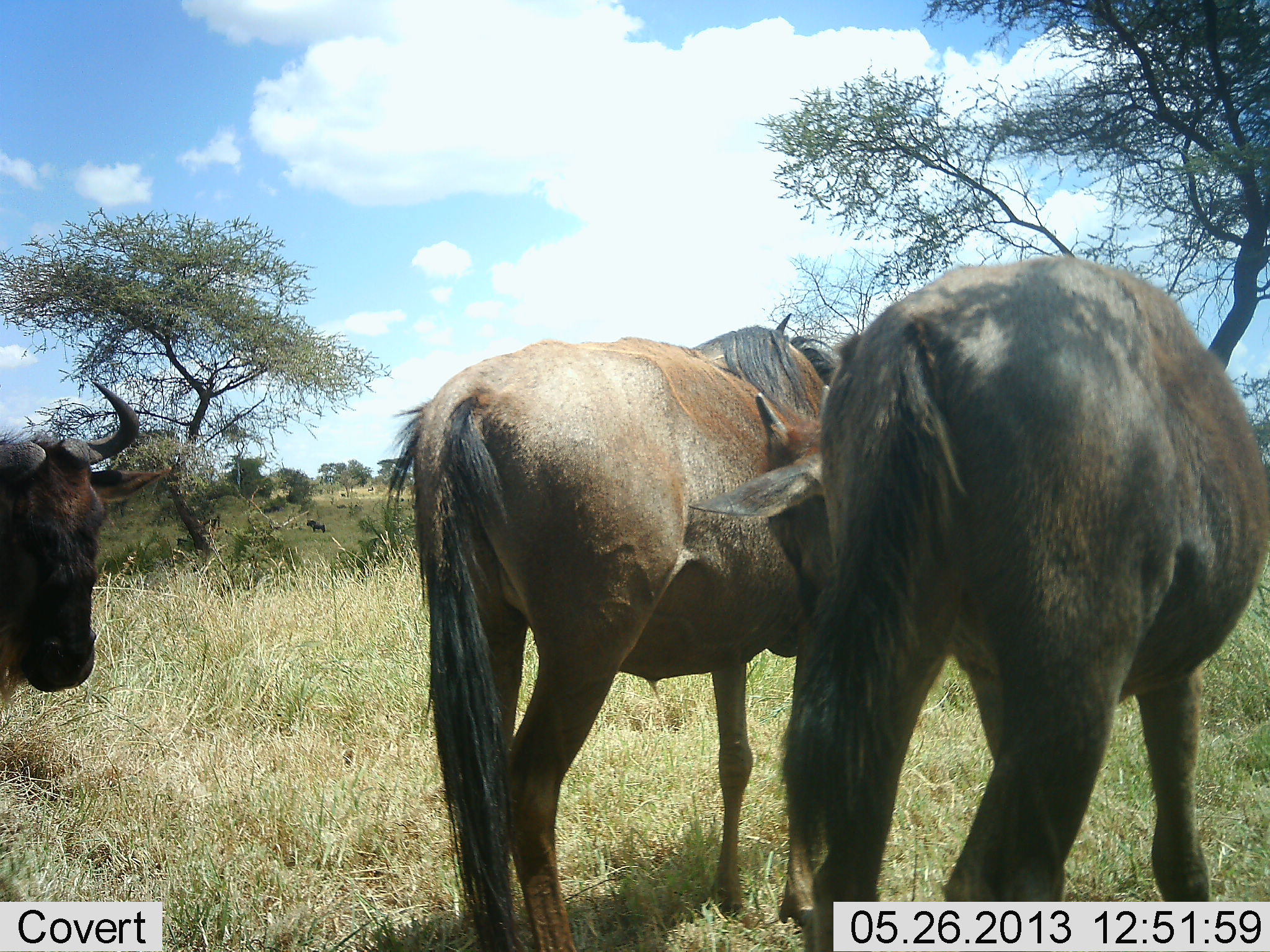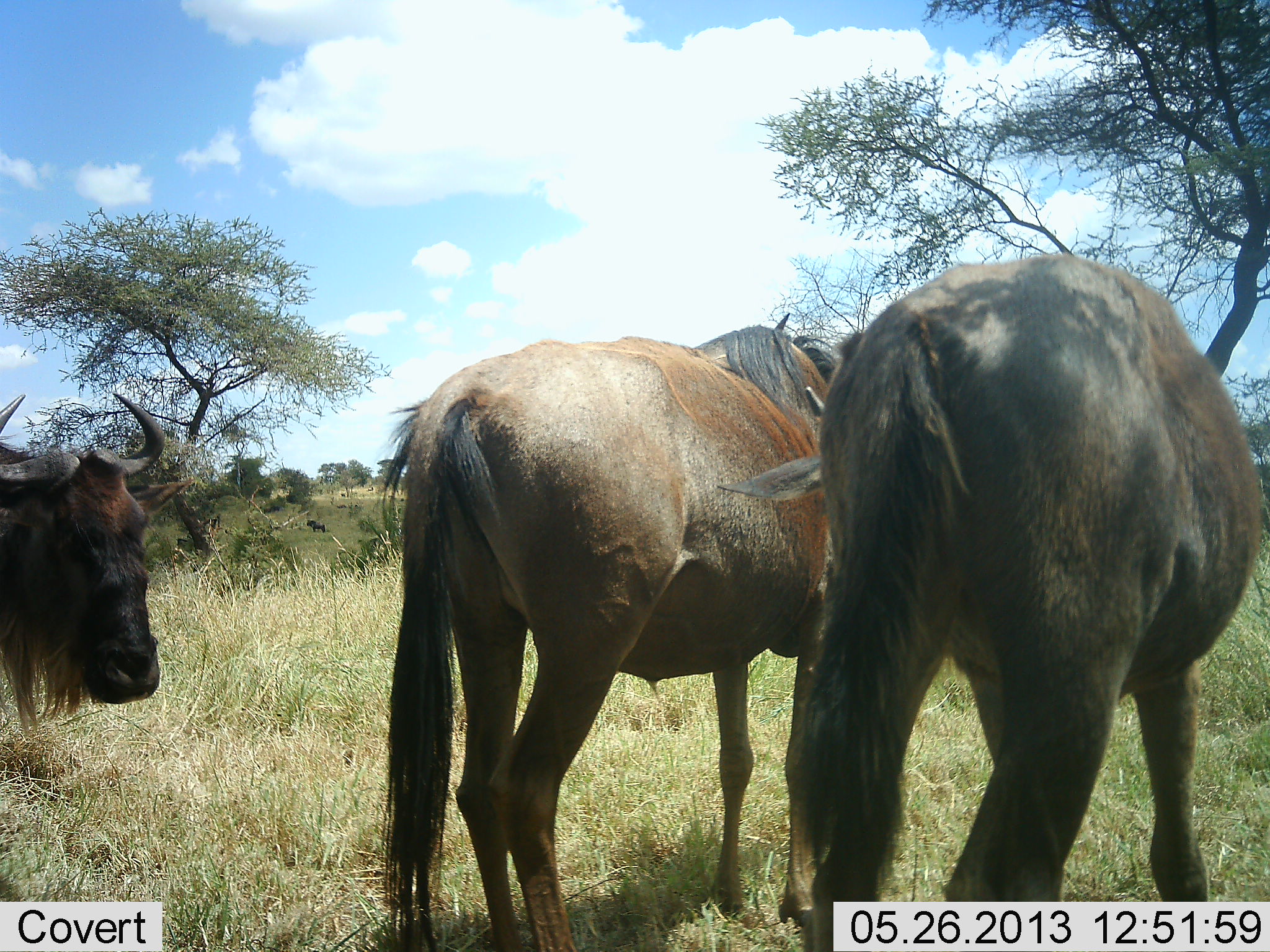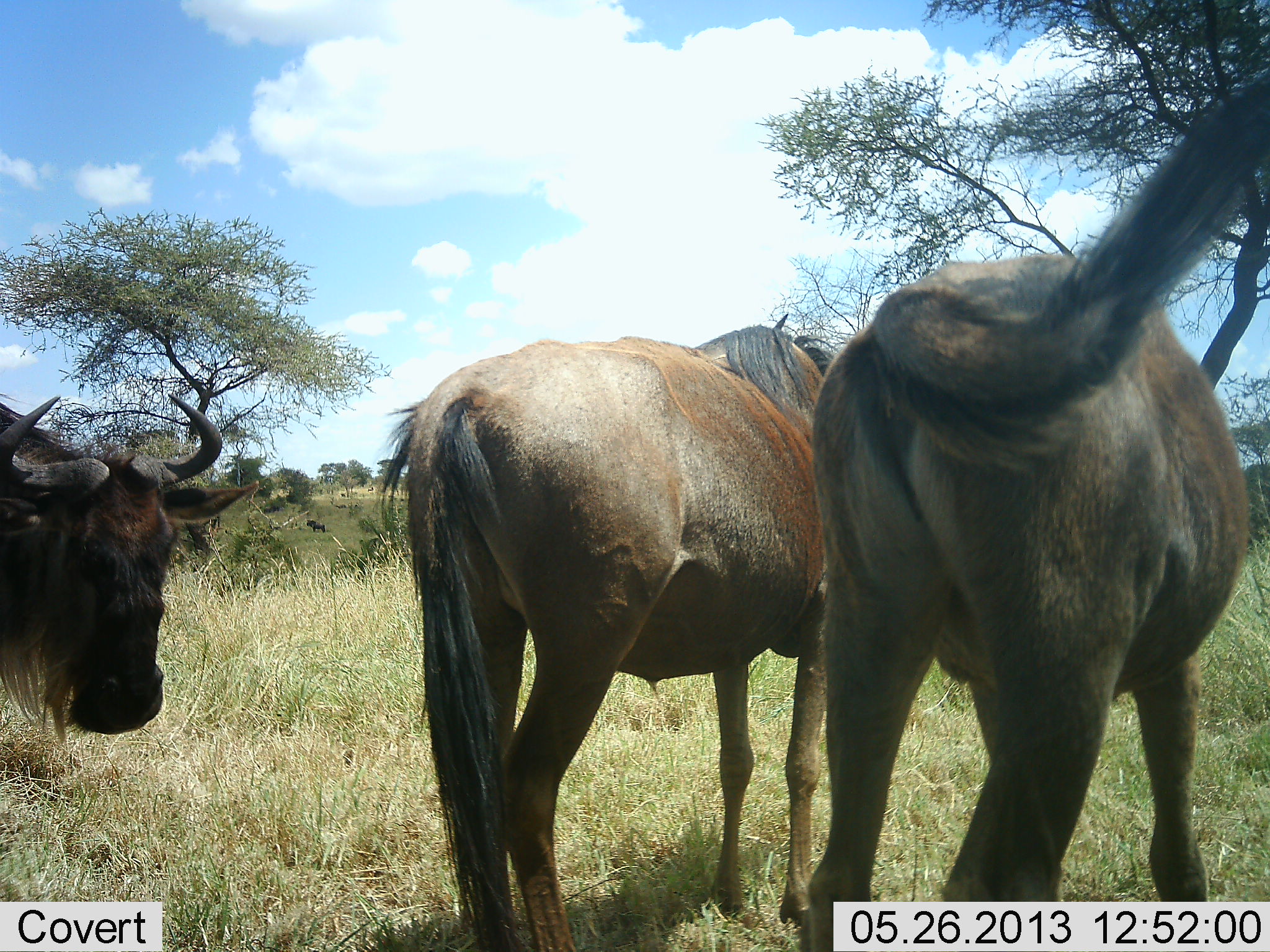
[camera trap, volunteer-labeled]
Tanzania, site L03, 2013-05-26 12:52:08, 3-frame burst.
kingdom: Animalia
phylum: Chordata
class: Mammalia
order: Artiodactyla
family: Bovidae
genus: Connochaetes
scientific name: Connochaetes taurinus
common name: blue wildebeest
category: wildebeest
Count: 3.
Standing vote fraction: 85%.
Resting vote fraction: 8%.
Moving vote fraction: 4%.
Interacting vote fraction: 12%.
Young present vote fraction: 0%.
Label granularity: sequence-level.